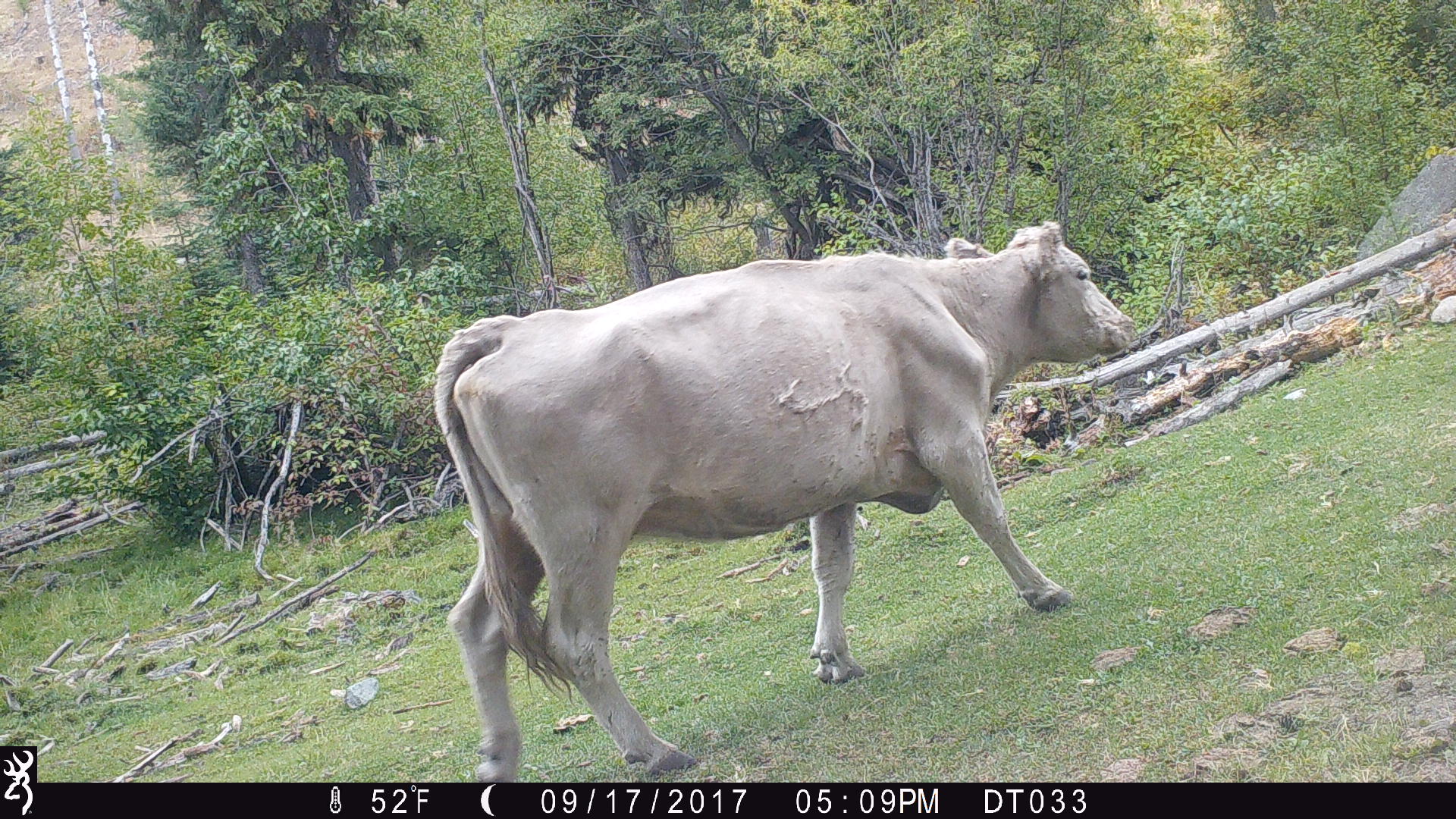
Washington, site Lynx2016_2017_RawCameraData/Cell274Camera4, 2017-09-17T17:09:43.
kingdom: Animalia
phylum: Chordata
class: Mammalia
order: Artiodactyla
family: Bovidae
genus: Bos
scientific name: Bos taurus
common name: domestic cattle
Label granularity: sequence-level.